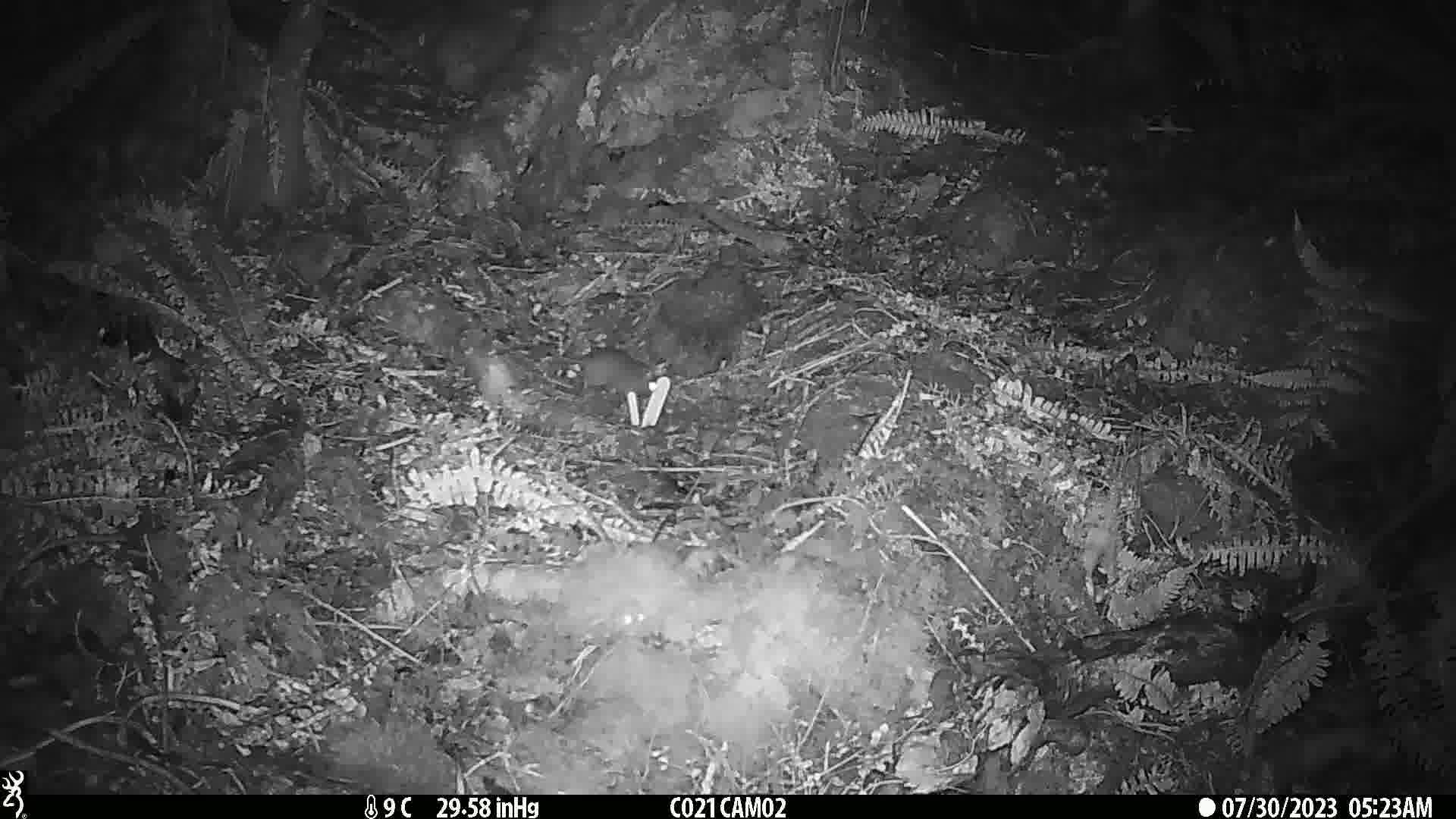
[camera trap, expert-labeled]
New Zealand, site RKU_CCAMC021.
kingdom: Animalia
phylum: Chordata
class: Mammalia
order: Rodentia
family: Muridae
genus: Rattus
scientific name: Rattus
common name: rat